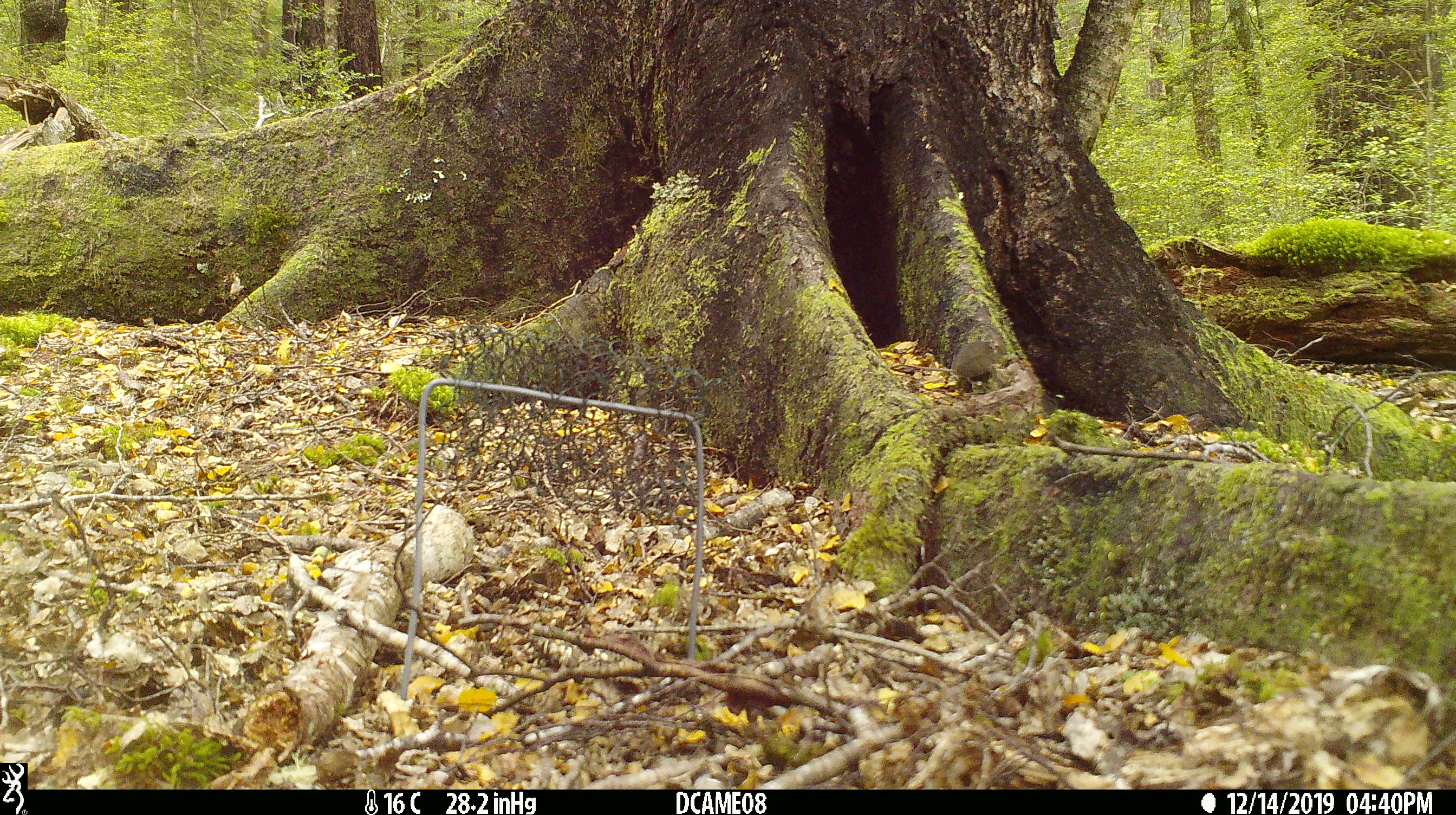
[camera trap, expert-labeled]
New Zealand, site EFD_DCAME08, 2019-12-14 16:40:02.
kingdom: Animalia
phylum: Chordata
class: Mammalia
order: Rodentia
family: Muridae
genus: Mus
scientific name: Mus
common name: mouse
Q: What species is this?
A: Mouse (Mus).